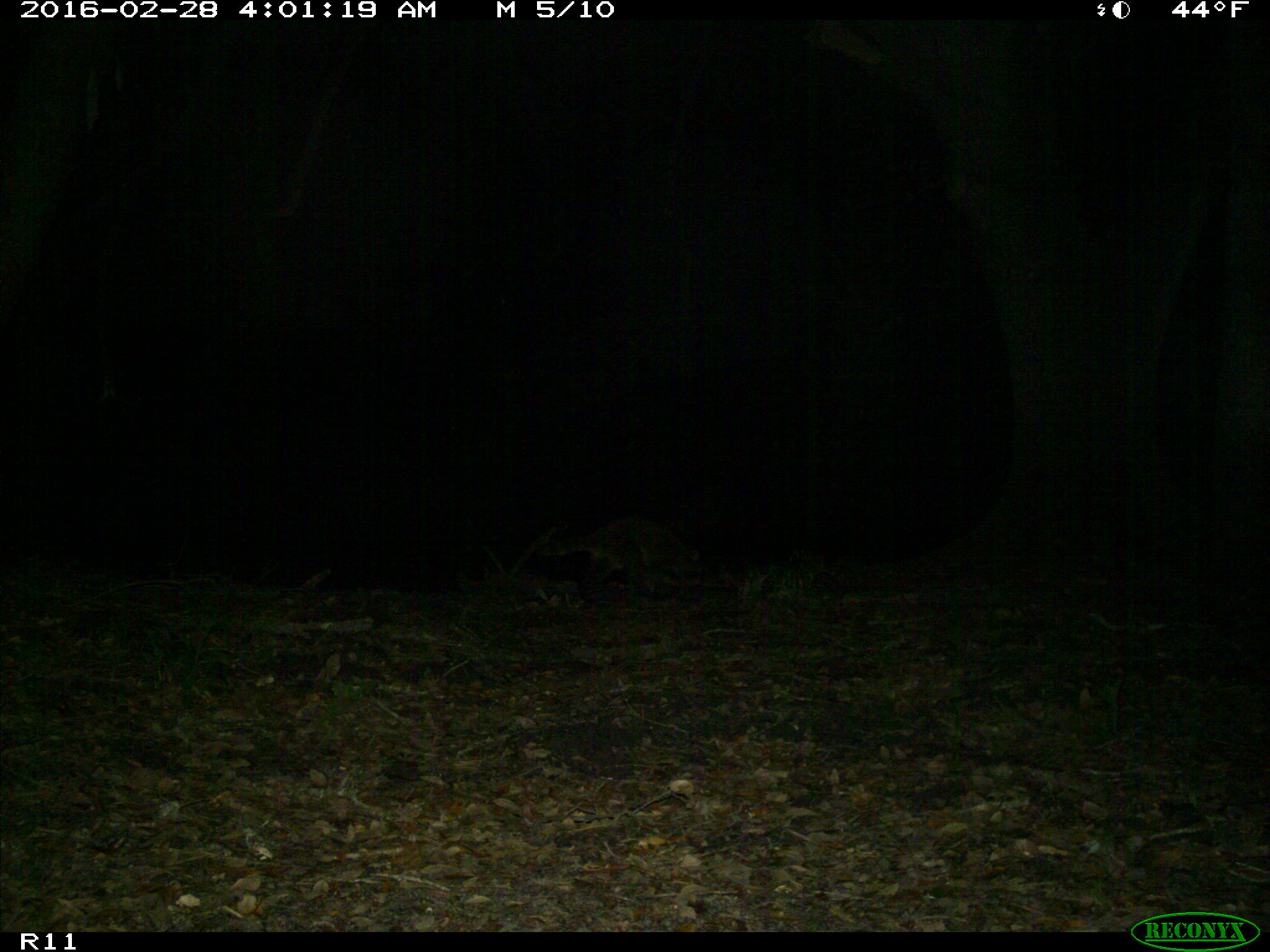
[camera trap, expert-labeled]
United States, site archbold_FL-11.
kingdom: Animalia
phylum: Chordata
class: Mammalia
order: Carnivora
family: Procyonidae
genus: Procyon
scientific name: Procyon lotor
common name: common raccoon